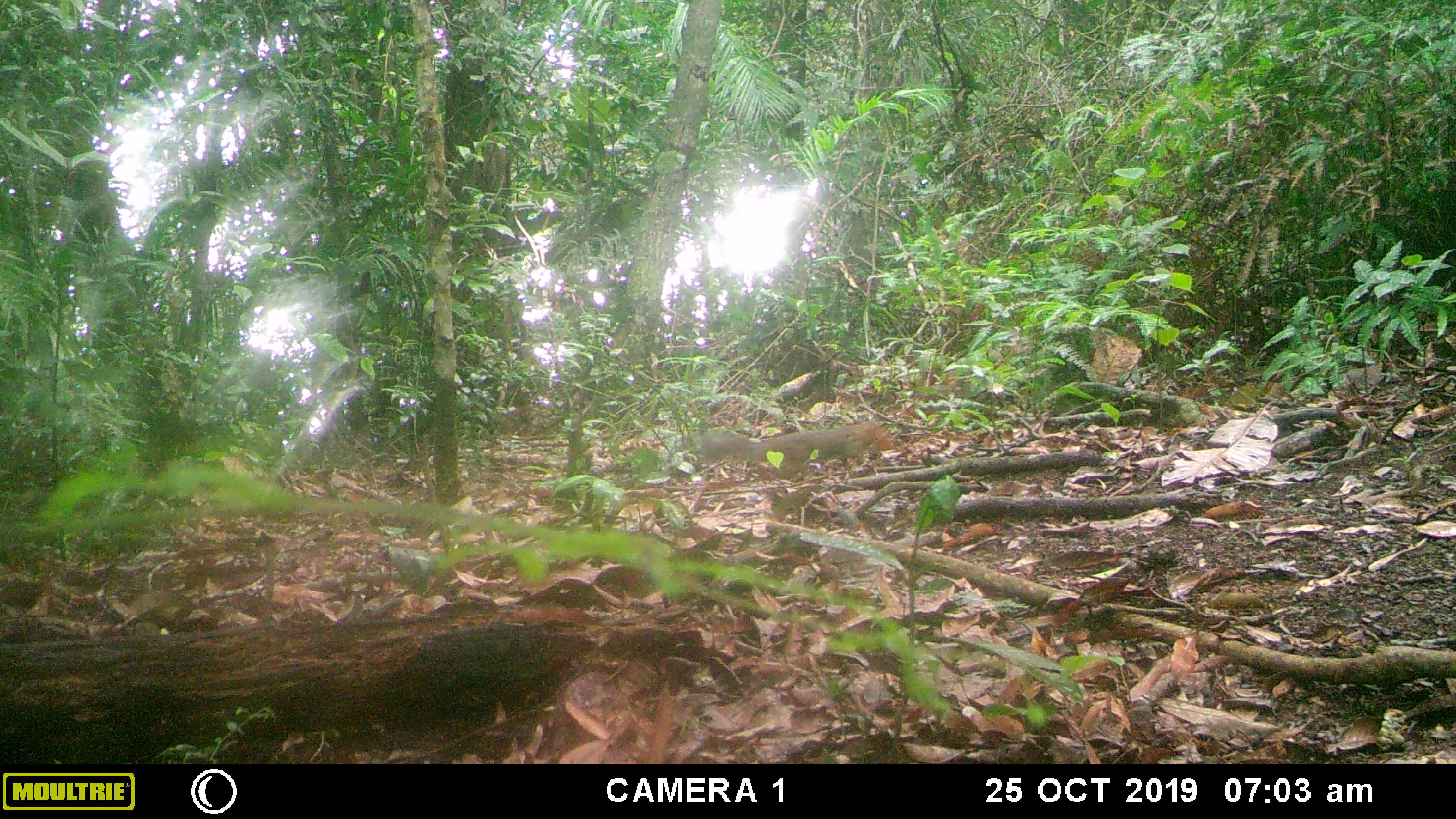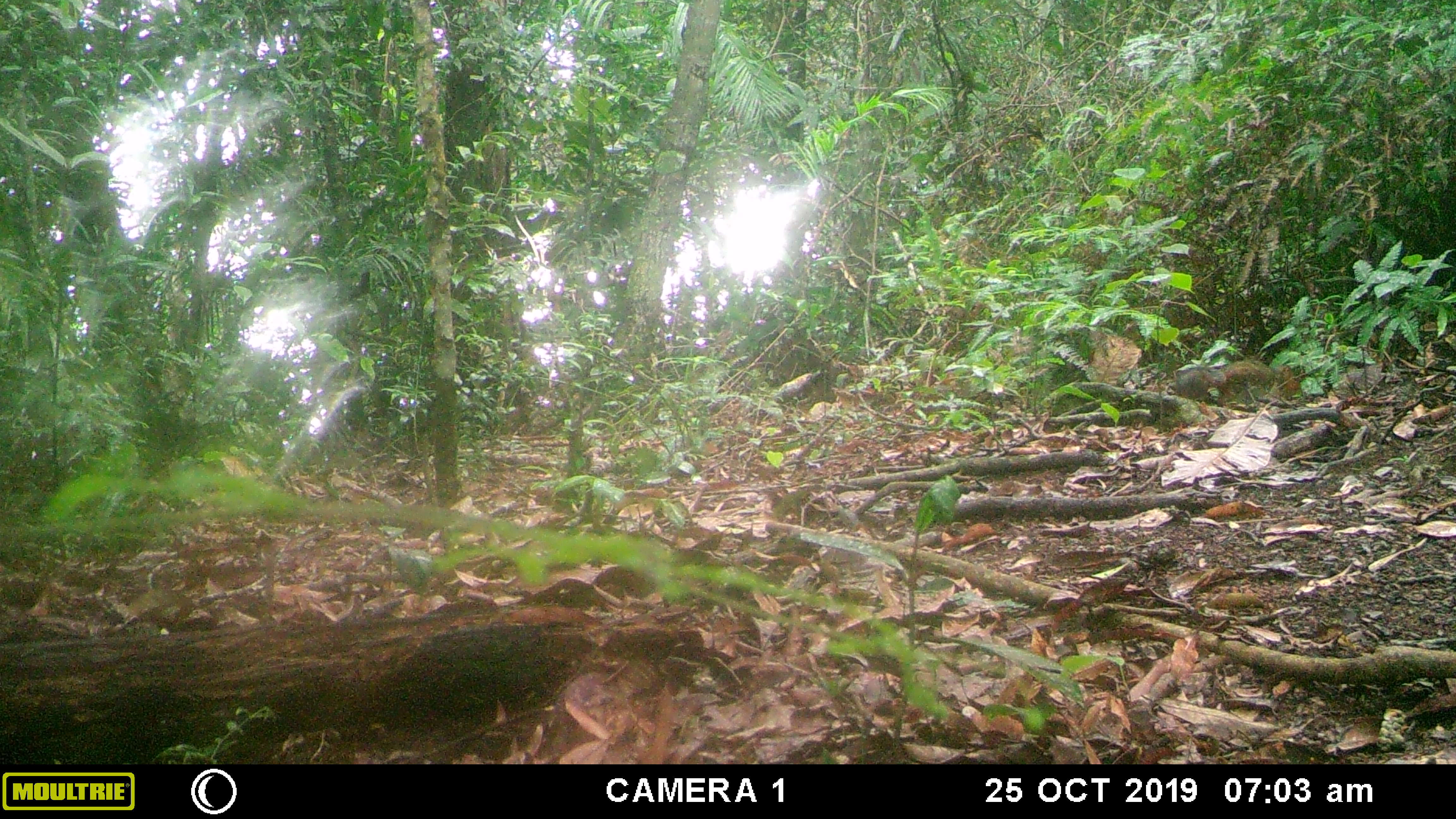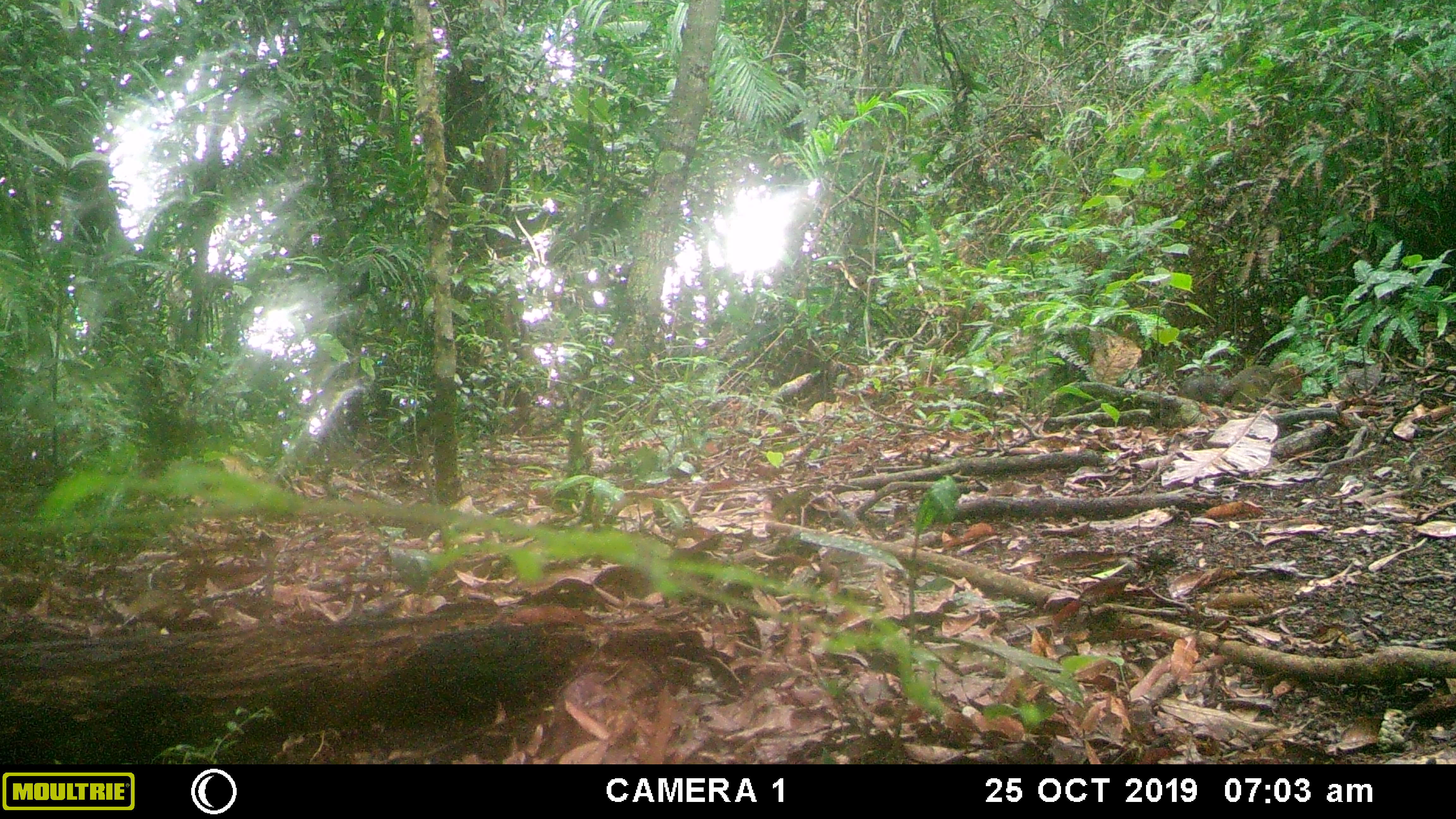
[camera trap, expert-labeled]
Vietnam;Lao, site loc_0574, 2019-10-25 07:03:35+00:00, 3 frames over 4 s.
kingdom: Animalia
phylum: Chordata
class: Mammalia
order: Rodentia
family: Sciuridae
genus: Dremomys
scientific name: Dremomys rufigenis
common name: red-cheeked squirrel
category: red cheeked squirrel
Red cheeked squirrel (red-cheeked squirrel) (Dremomys rufigenis). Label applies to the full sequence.